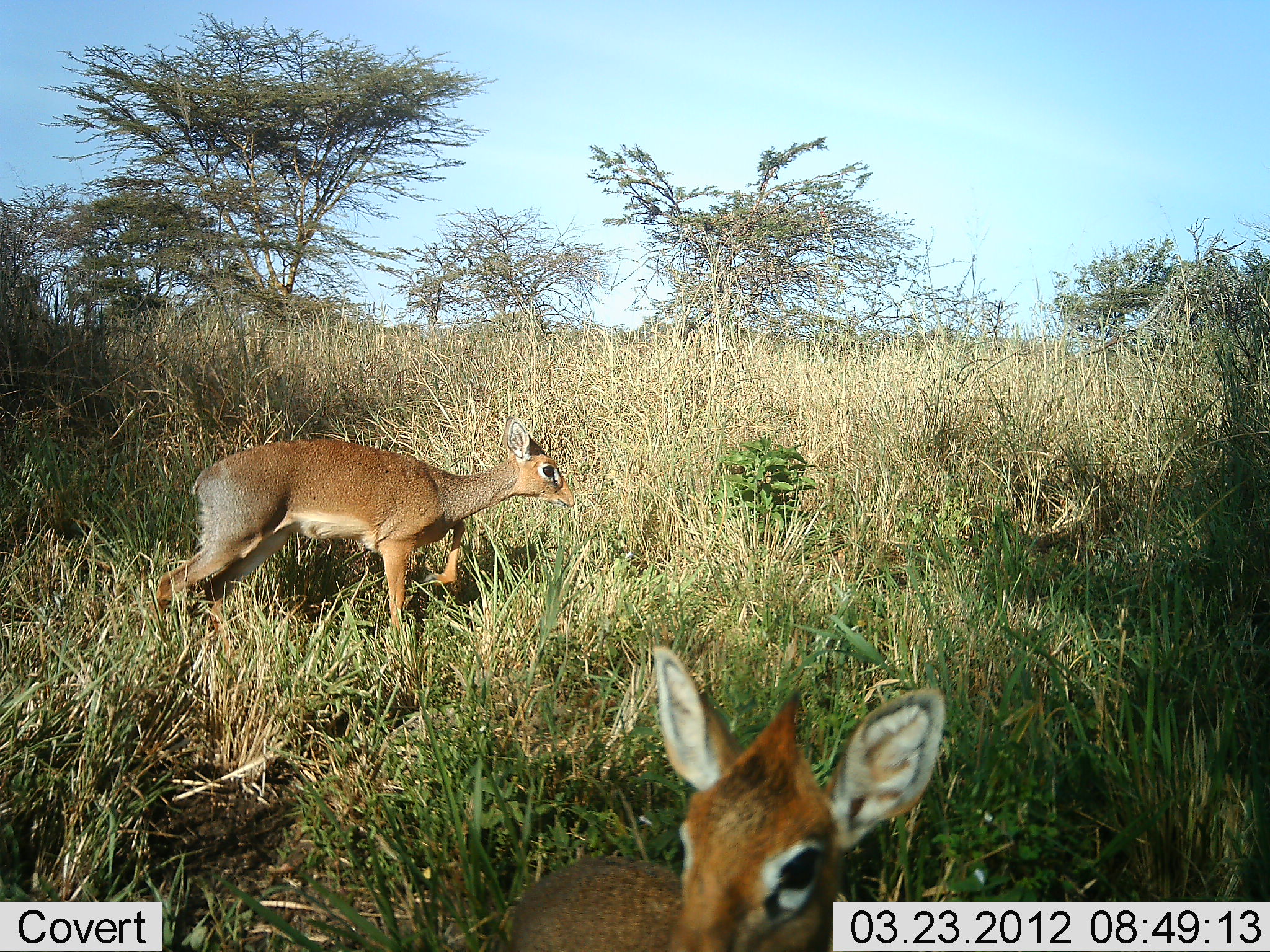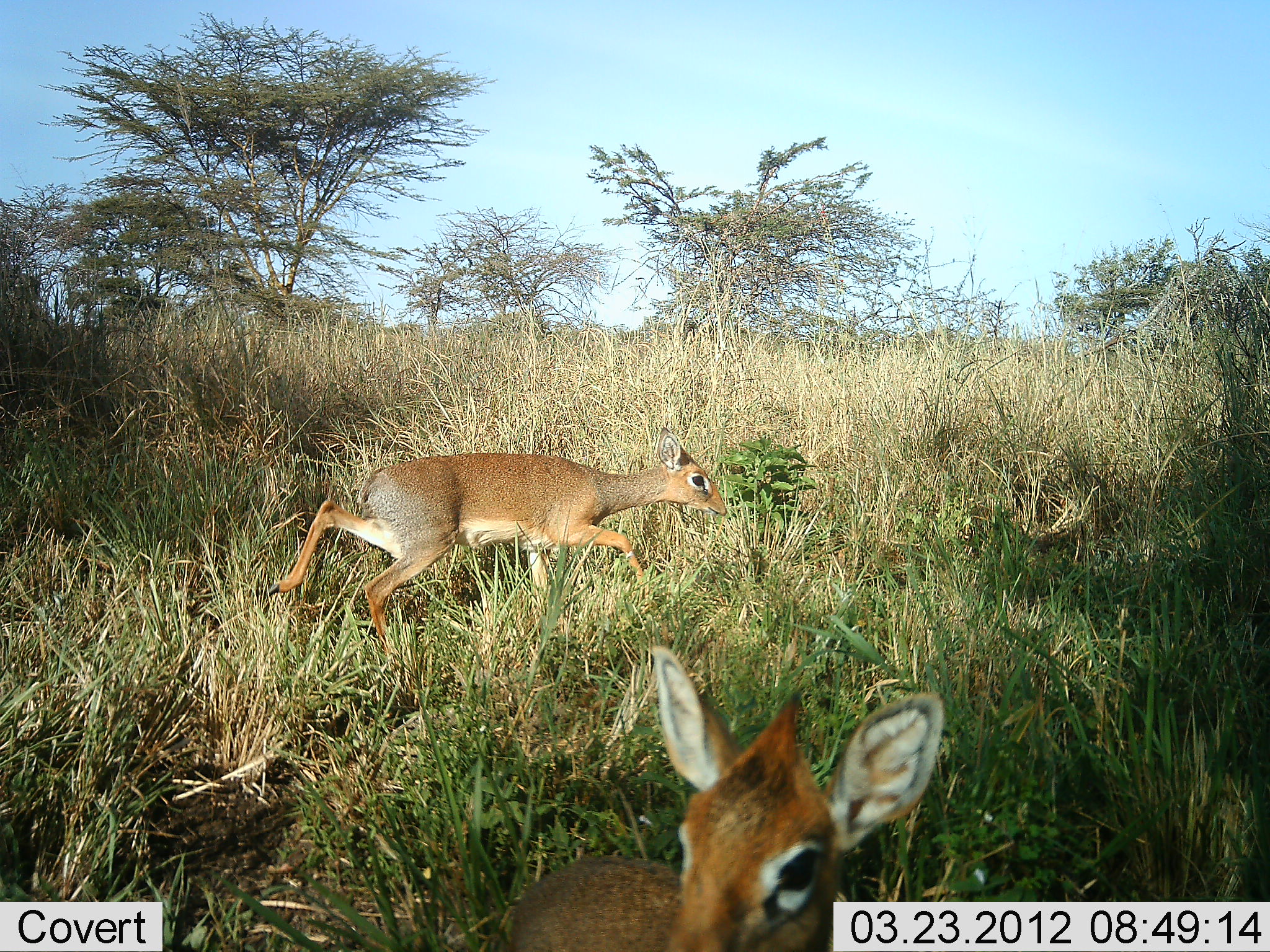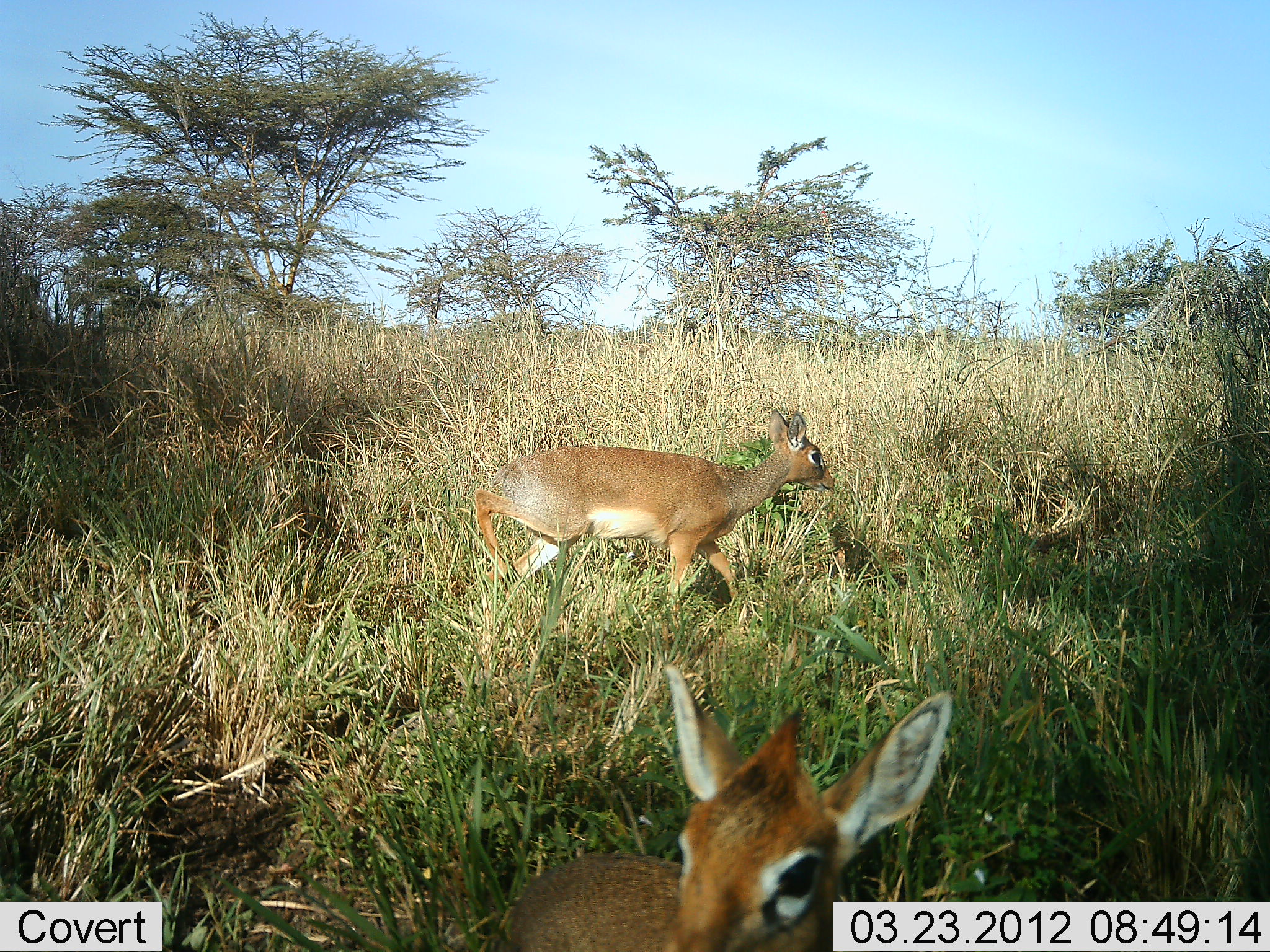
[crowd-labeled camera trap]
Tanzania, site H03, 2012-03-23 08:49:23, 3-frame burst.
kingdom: Animalia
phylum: Chordata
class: Mammalia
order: Artiodactyla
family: Bovidae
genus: Madoqua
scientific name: Madoqua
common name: dikdik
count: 2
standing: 79%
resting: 26%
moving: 84%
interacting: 0%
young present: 5%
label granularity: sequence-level